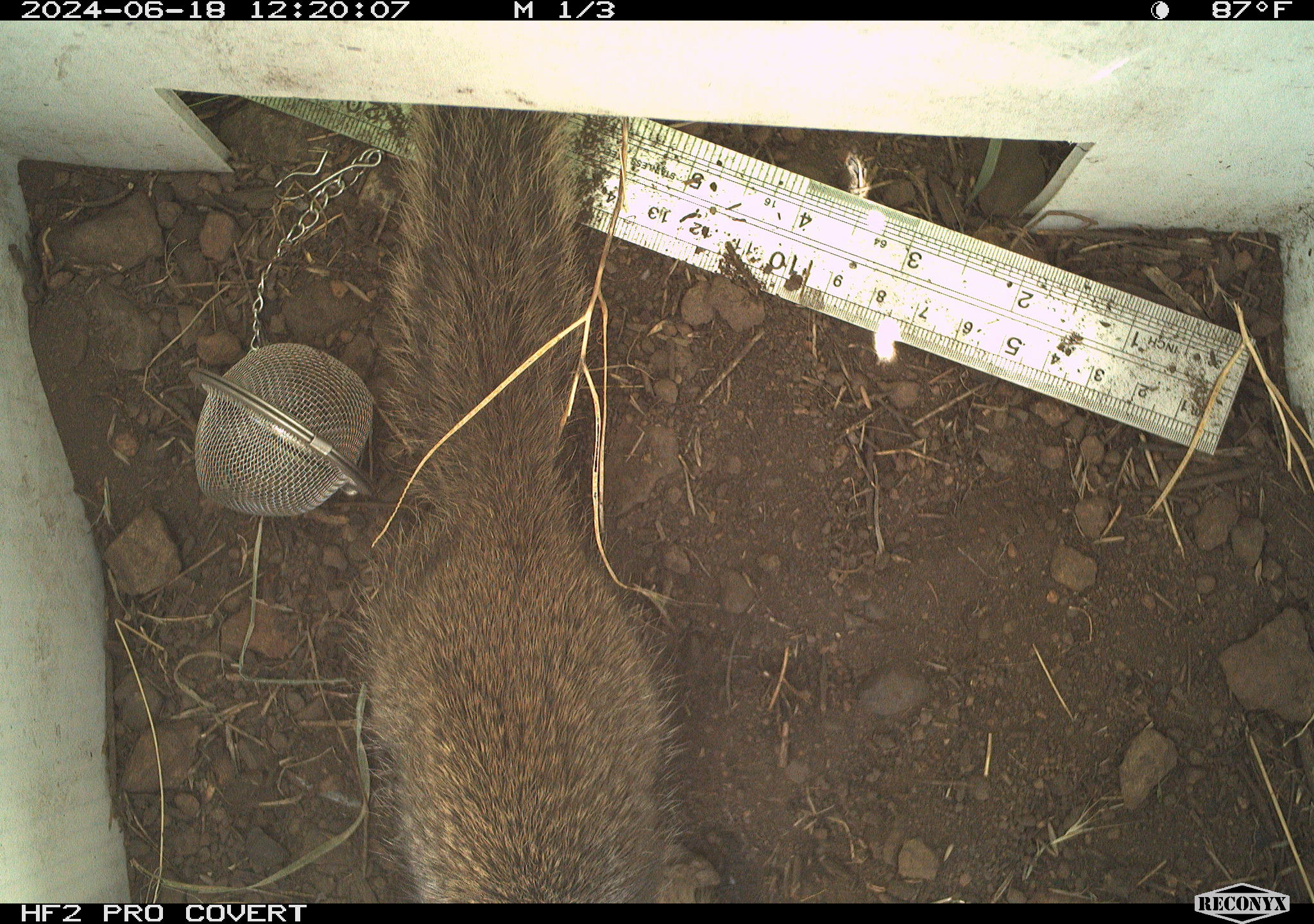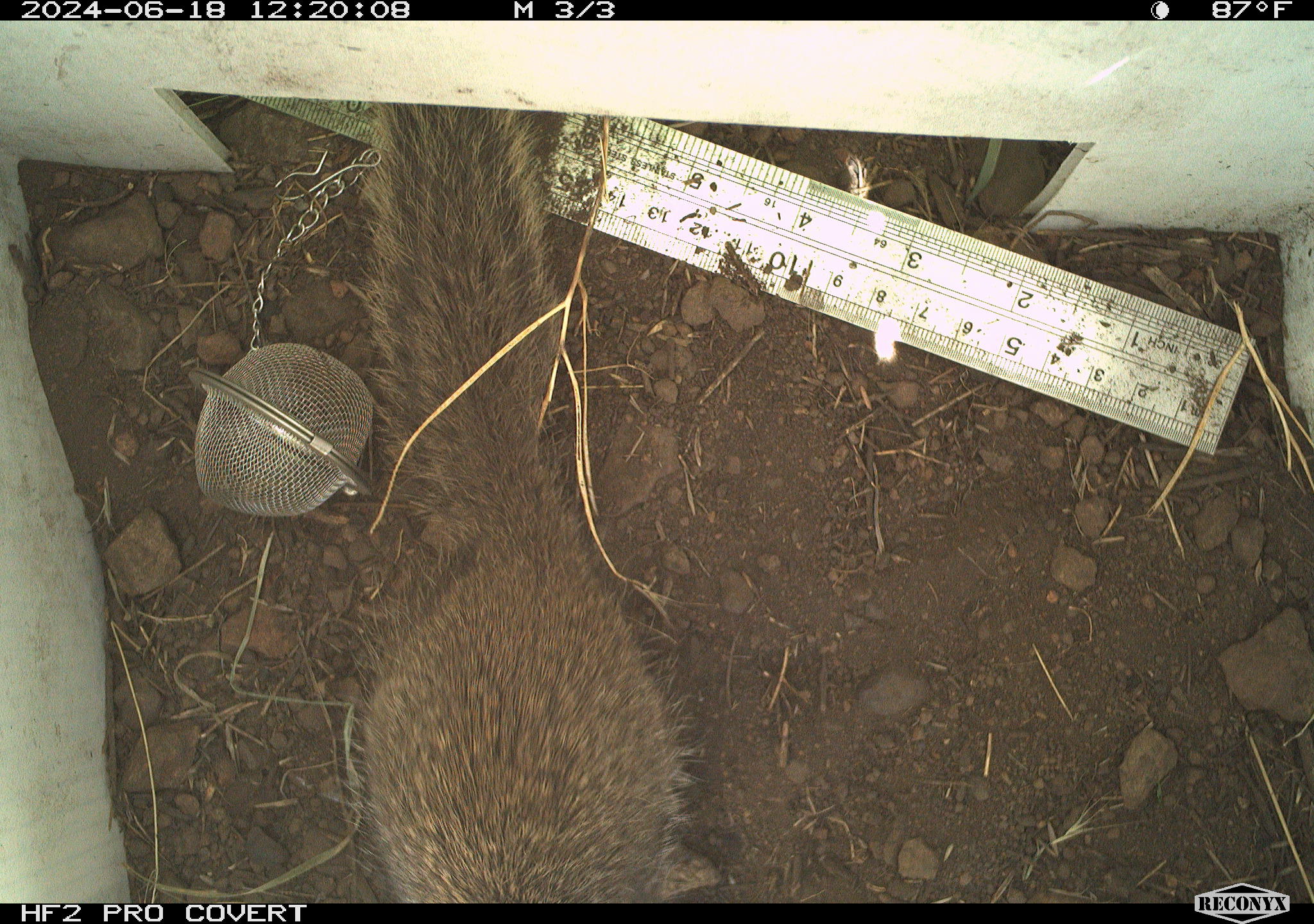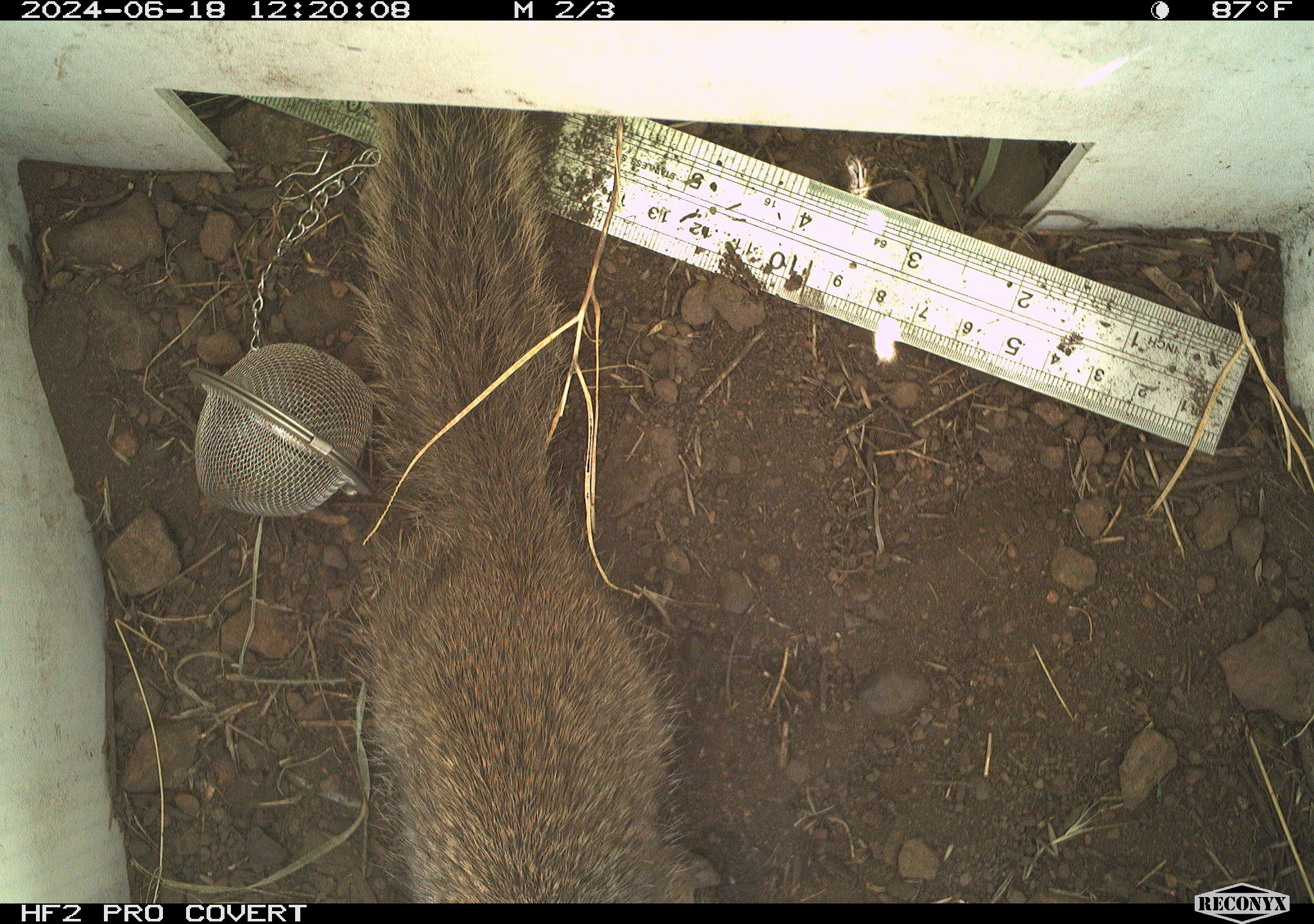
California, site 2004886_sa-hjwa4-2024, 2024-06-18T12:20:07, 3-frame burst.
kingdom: Animalia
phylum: Chordata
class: Mammalia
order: Rodentia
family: Sciuridae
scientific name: Sciuridae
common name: squirrels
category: sciuridae family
Sciuridae family (squirrels) (Sciuridae).